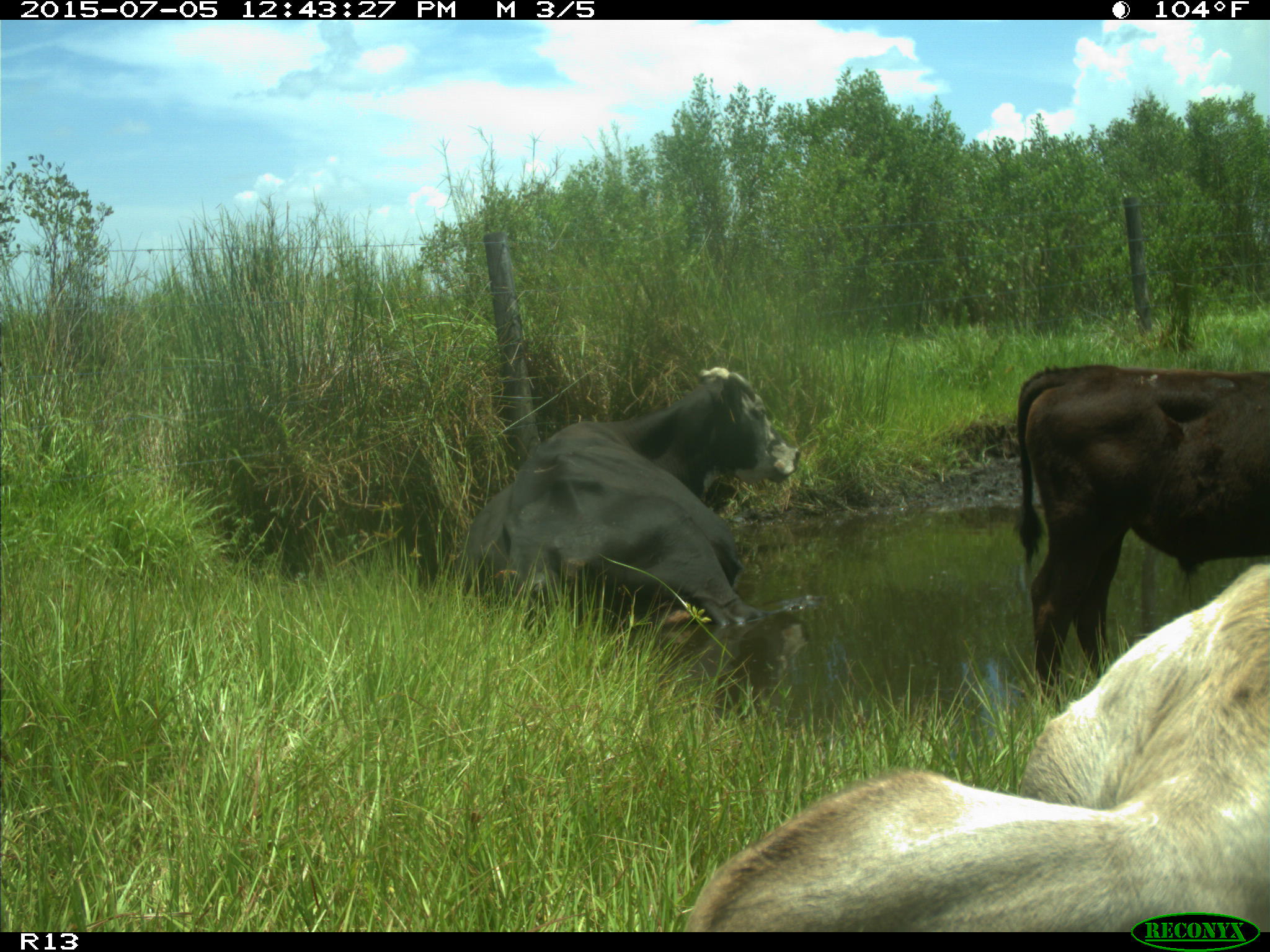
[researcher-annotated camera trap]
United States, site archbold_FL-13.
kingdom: Animalia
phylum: Chordata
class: Mammalia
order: Artiodactyla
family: Bovidae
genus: Bos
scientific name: Bos taurus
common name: domestic cow